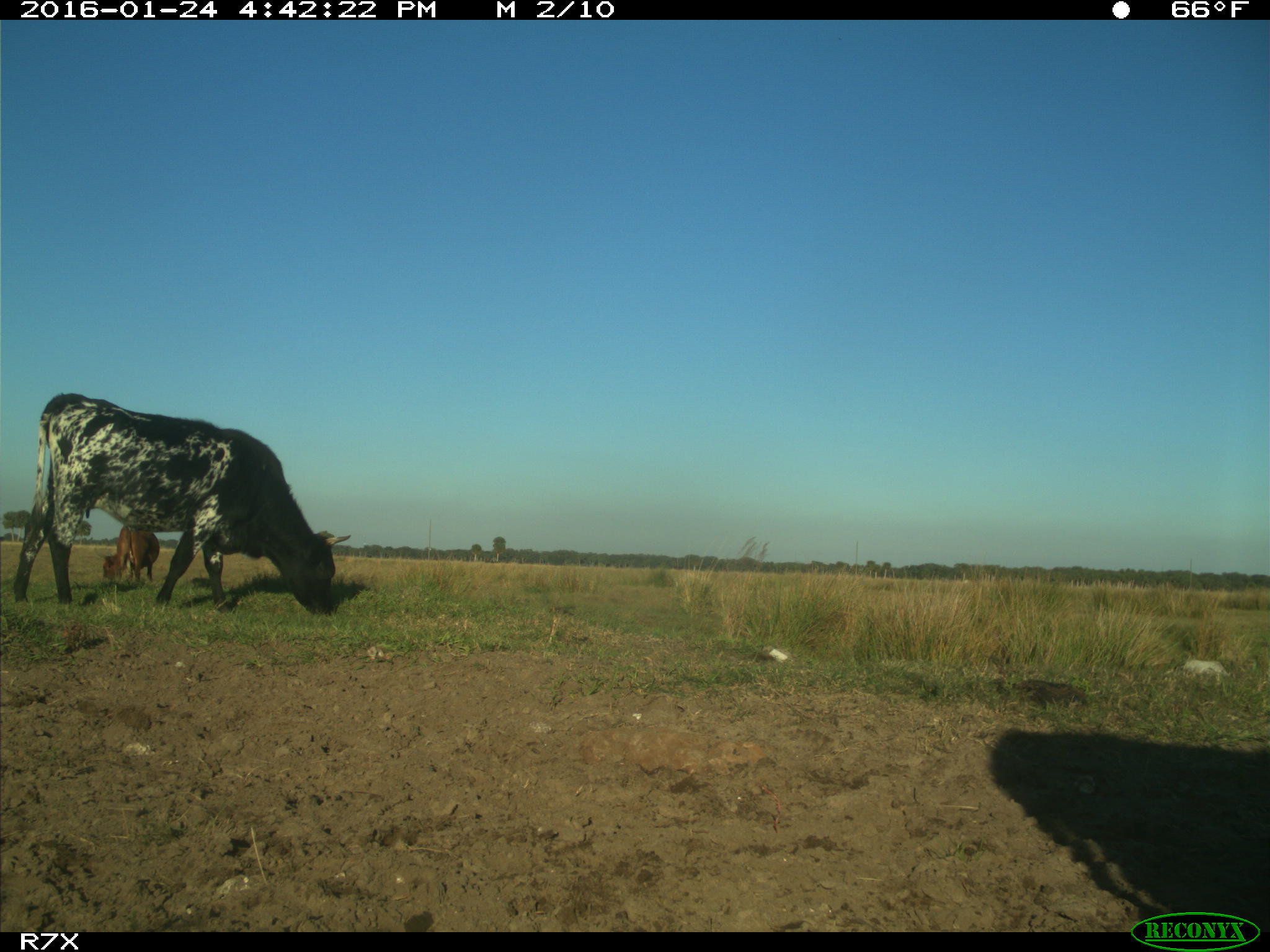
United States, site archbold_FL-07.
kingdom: Animalia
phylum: Chordata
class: Mammalia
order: Artiodactyla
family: Bovidae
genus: Bos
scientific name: Bos taurus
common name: domestic cow